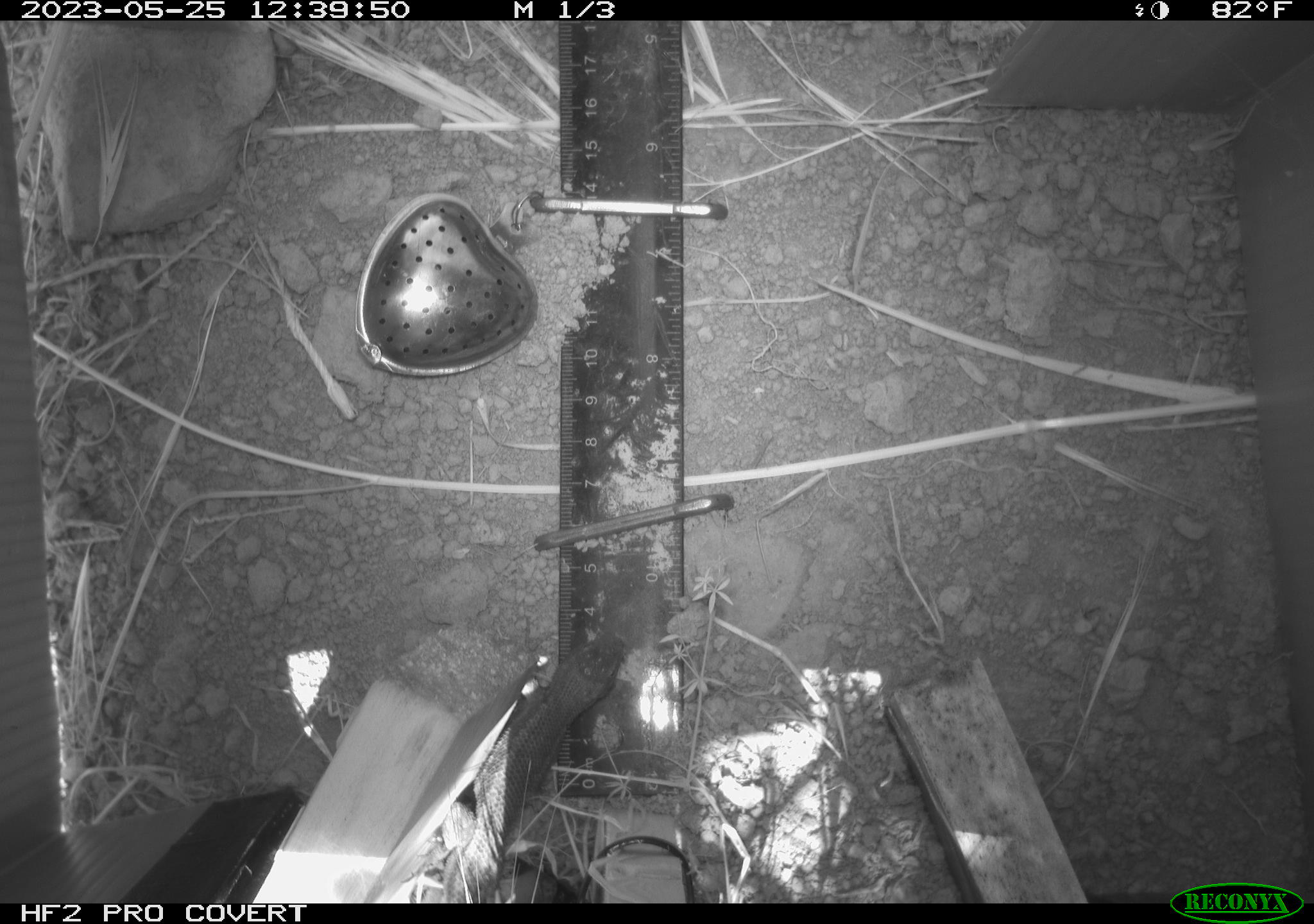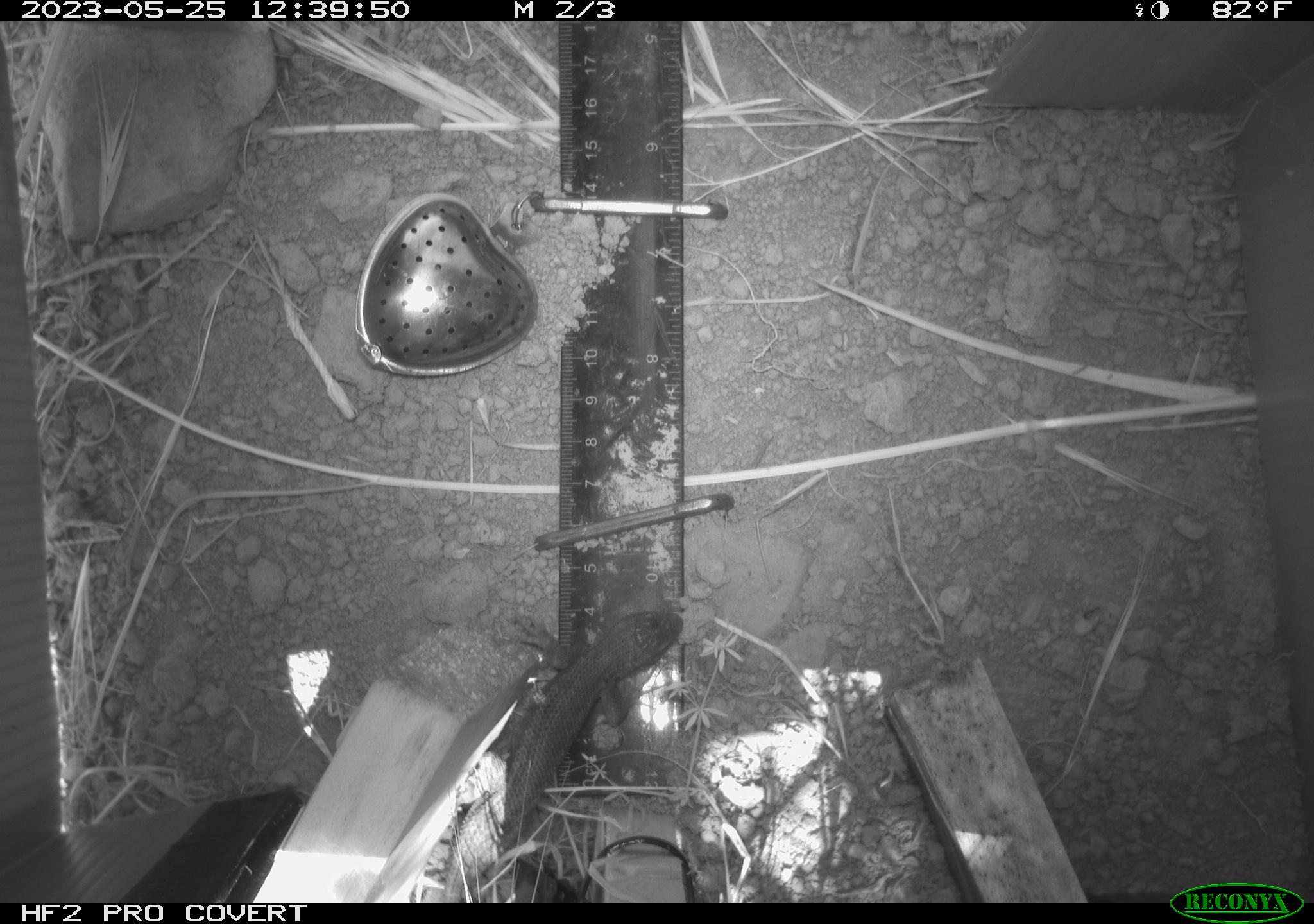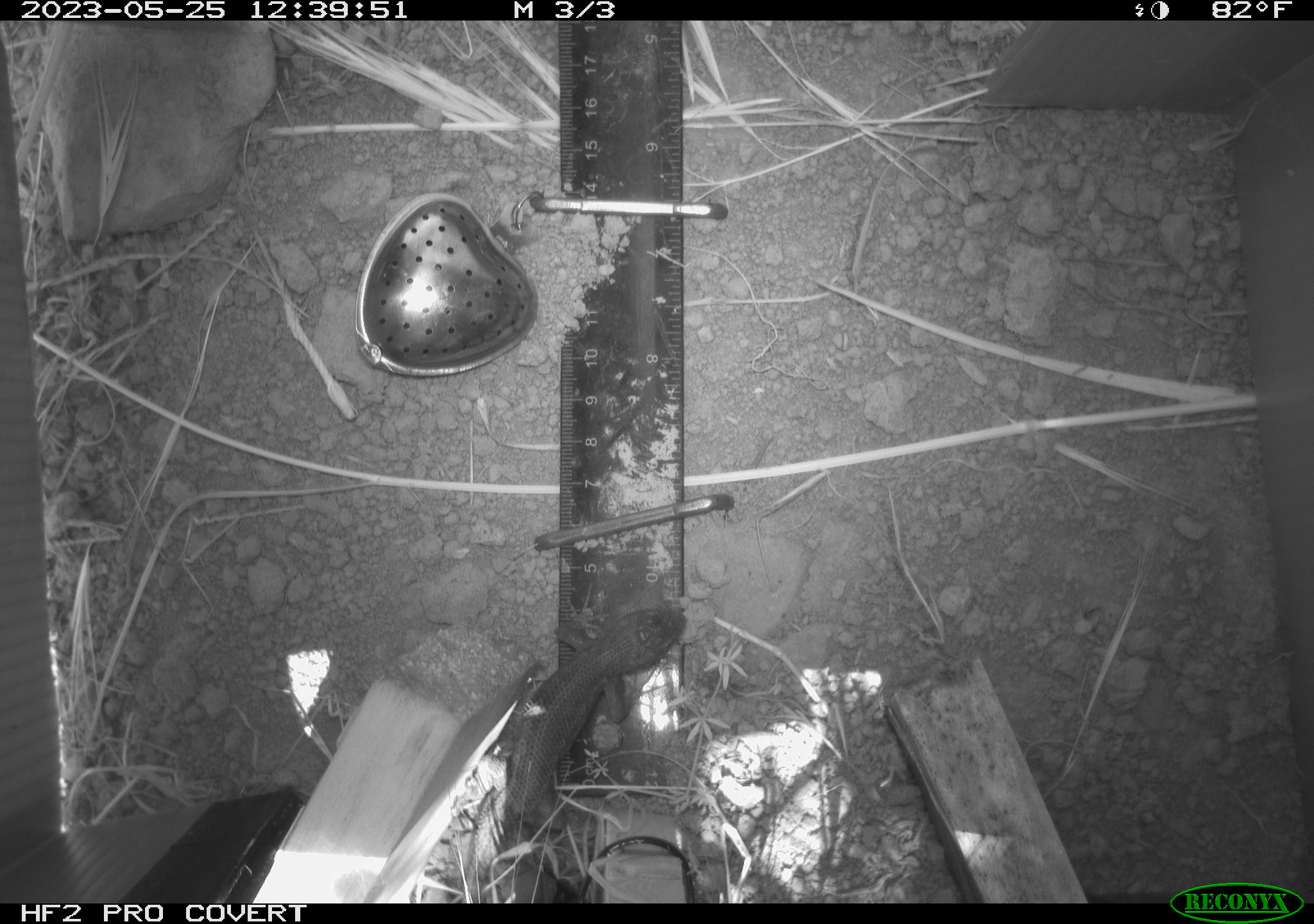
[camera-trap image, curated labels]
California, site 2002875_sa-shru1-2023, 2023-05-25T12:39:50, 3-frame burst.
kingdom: Animalia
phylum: Chordata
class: Reptilia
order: Squamata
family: Phrynosomatidae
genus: Sceloporus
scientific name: Sceloporus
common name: spiny lizards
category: sceloporus species